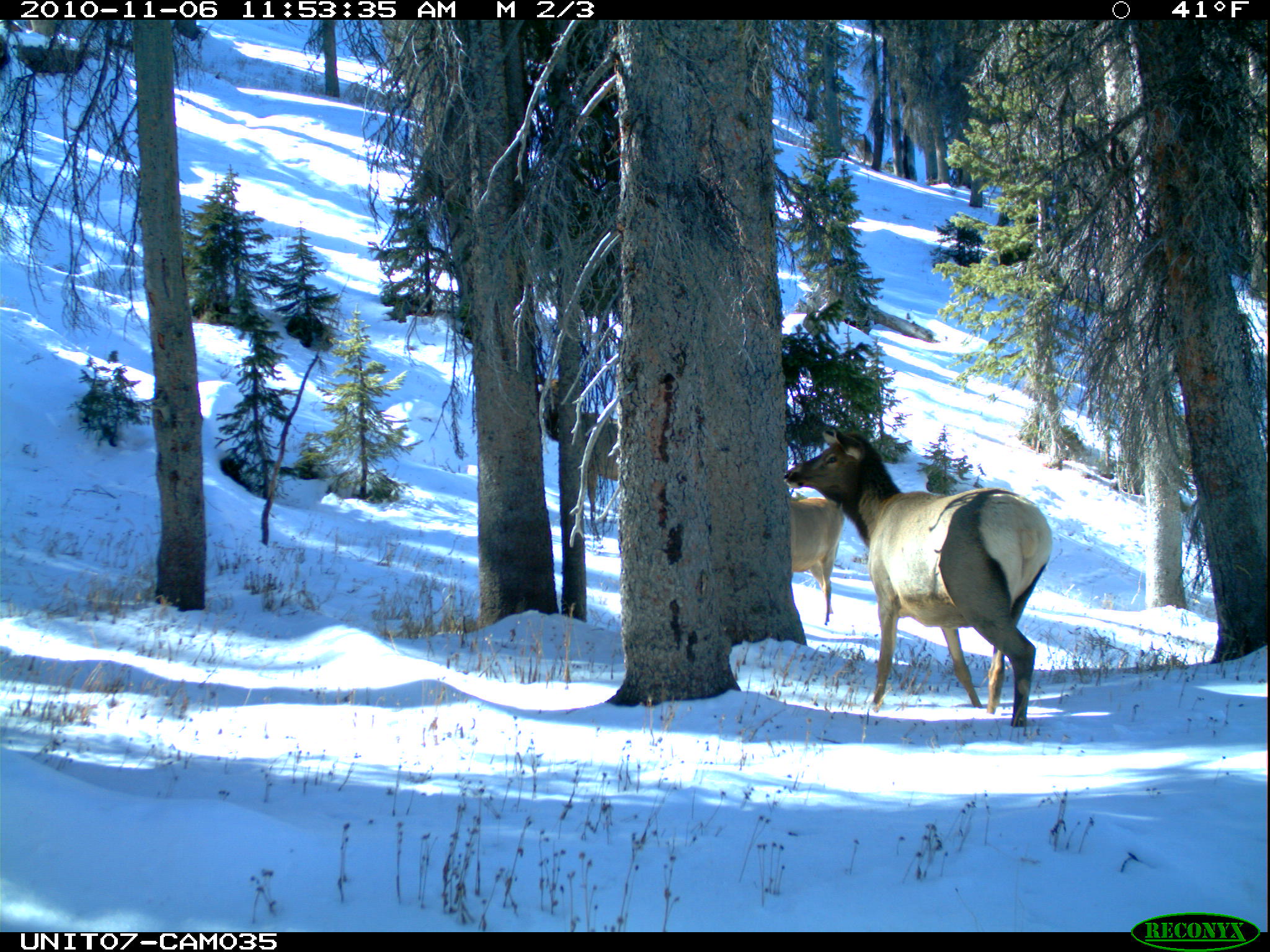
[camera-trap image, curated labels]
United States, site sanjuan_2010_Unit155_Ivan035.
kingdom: Animalia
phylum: Chordata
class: Mammalia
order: Artiodactyla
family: Cervidae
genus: Cervus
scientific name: Cervus elaphus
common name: red deer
Cervus elaphus (red deer).